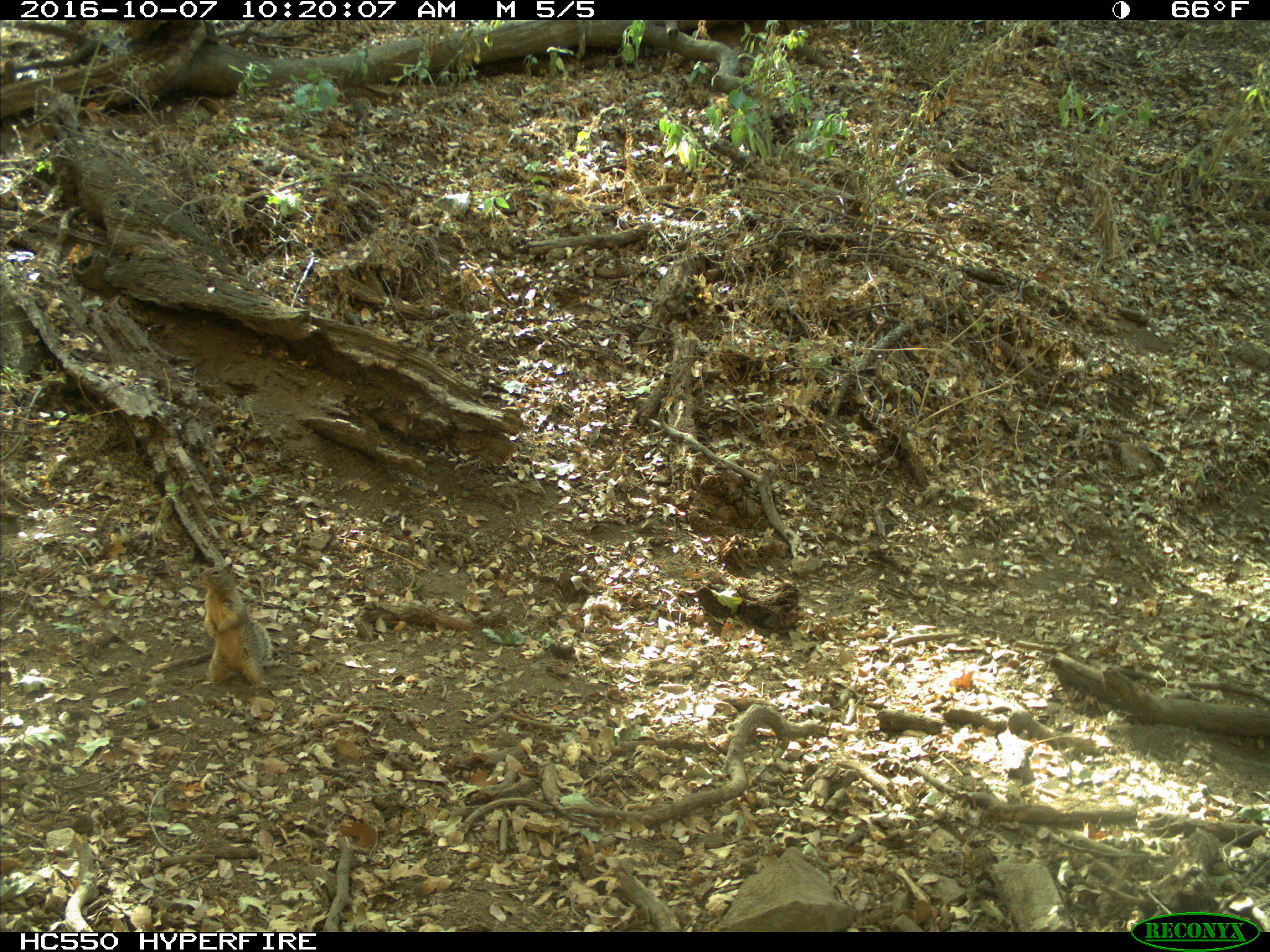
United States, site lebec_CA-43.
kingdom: Animalia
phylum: Chordata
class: Mammalia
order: Rodentia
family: Sciuridae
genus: Otospermophilus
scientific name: Otospermophilus beecheyi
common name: california ground squirrel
Otospermophilus beecheyi (california ground squirrel).